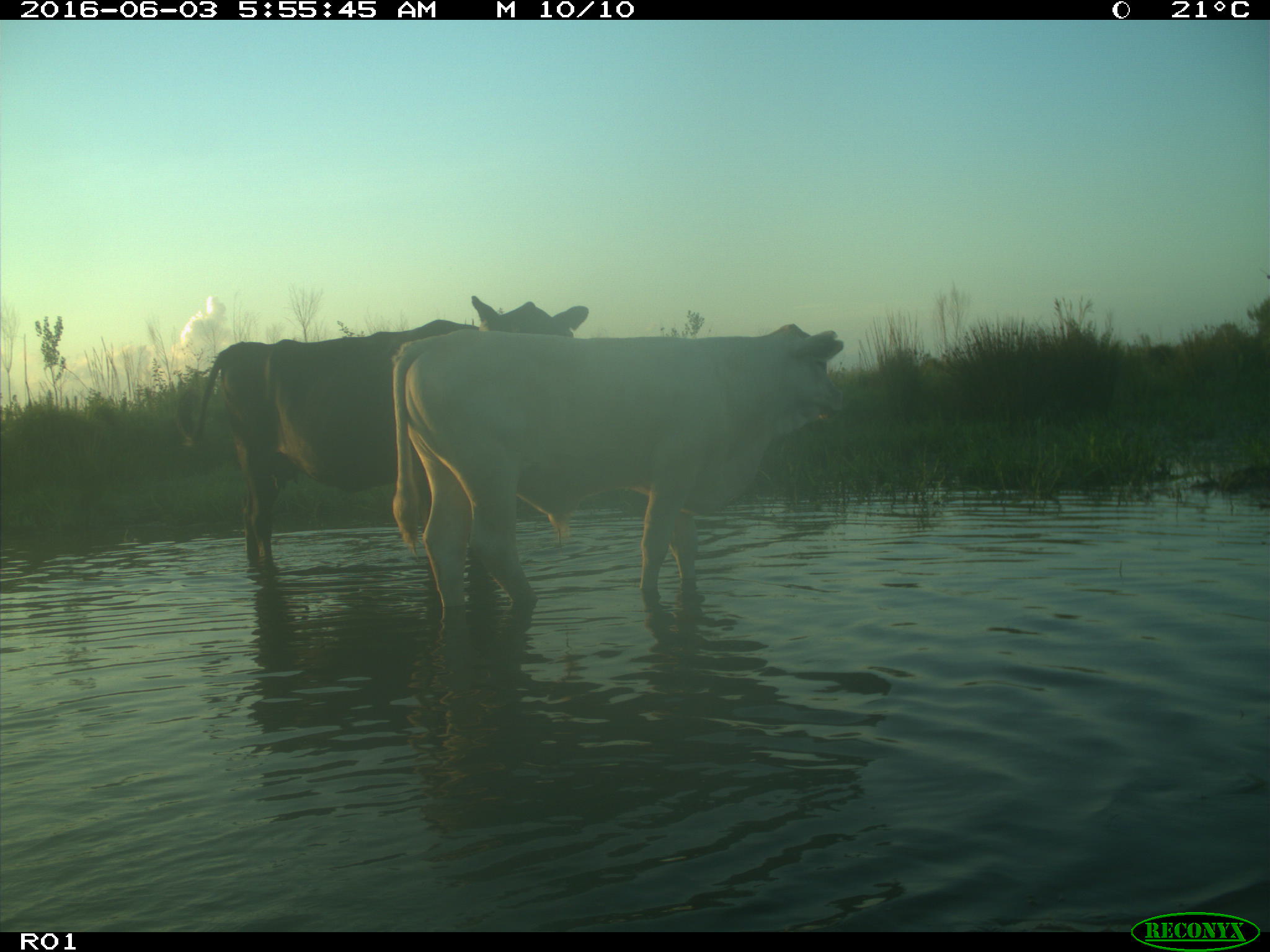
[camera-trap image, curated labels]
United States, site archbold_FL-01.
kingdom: Animalia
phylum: Chordata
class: Mammalia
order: Artiodactyla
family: Bovidae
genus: Bos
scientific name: Bos taurus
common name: domestic cow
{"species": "Bos taurus (domestic cow)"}